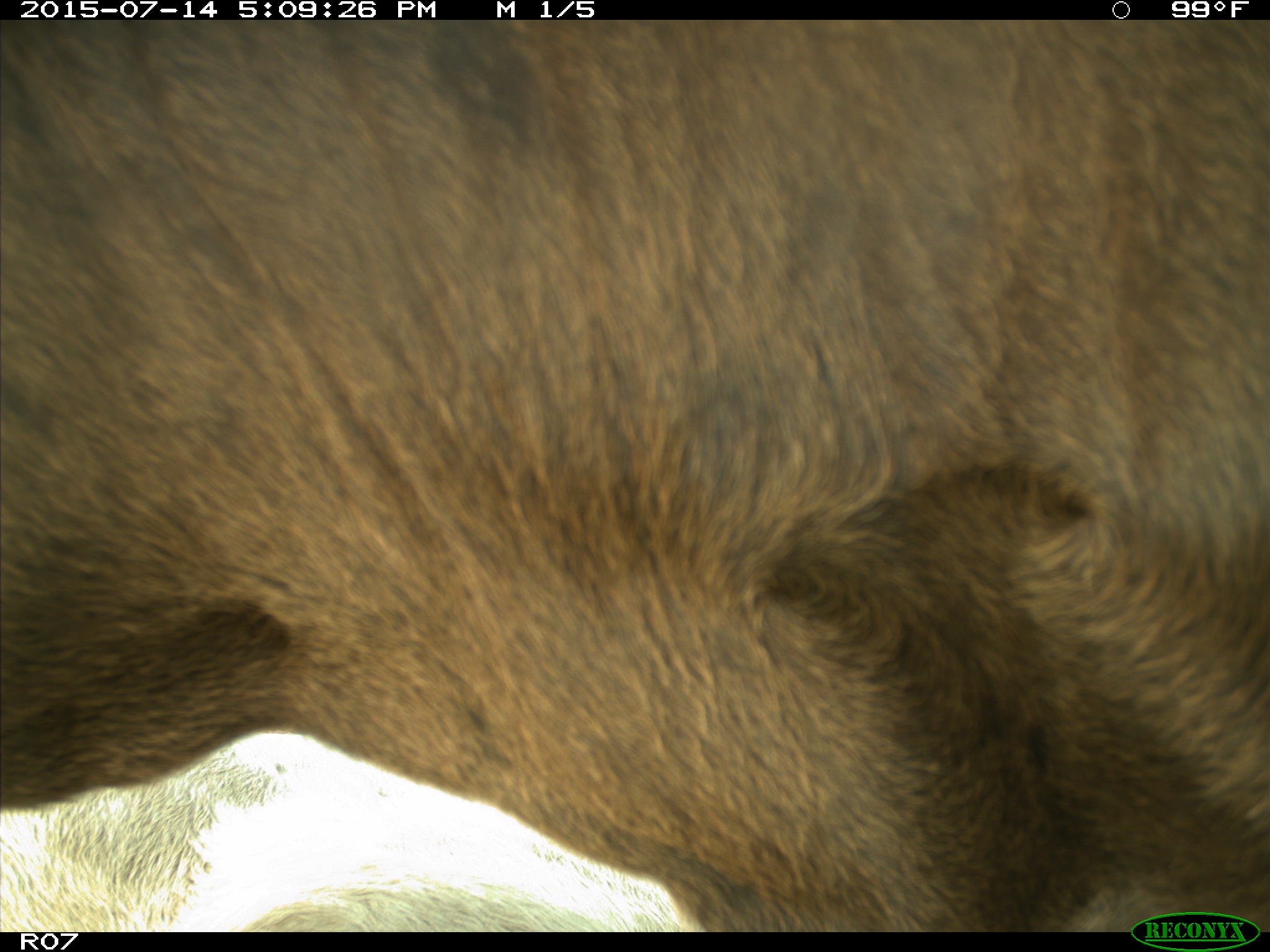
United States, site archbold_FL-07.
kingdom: Animalia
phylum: Chordata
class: Mammalia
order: Artiodactyla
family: Bovidae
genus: Bos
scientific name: Bos taurus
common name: domestic cow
Bos taurus (domestic cow).